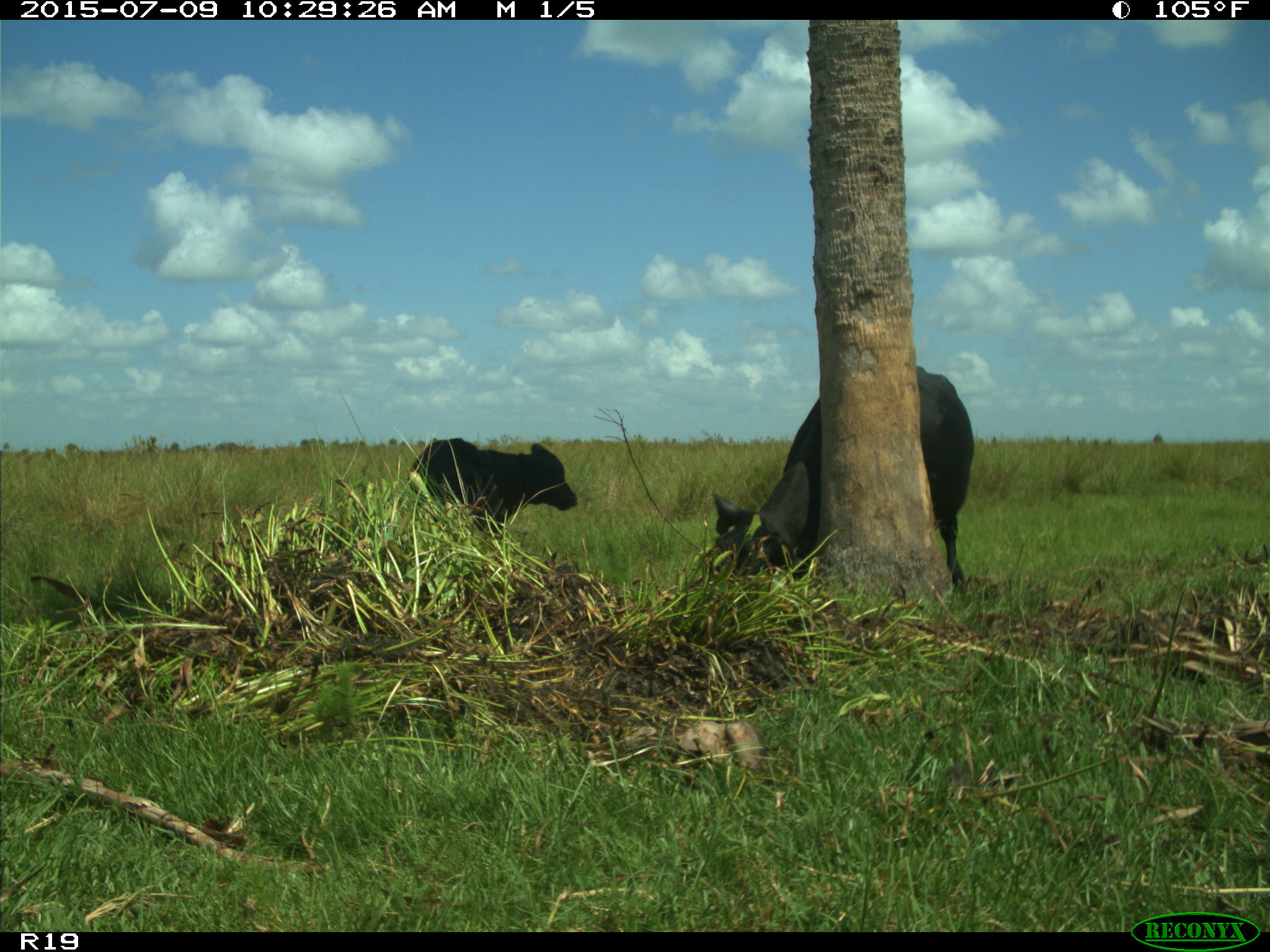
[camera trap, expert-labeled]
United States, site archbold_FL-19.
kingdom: Animalia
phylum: Chordata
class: Mammalia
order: Artiodactyla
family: Bovidae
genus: Bos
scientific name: Bos taurus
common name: domestic cow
Bos taurus (domestic cow).